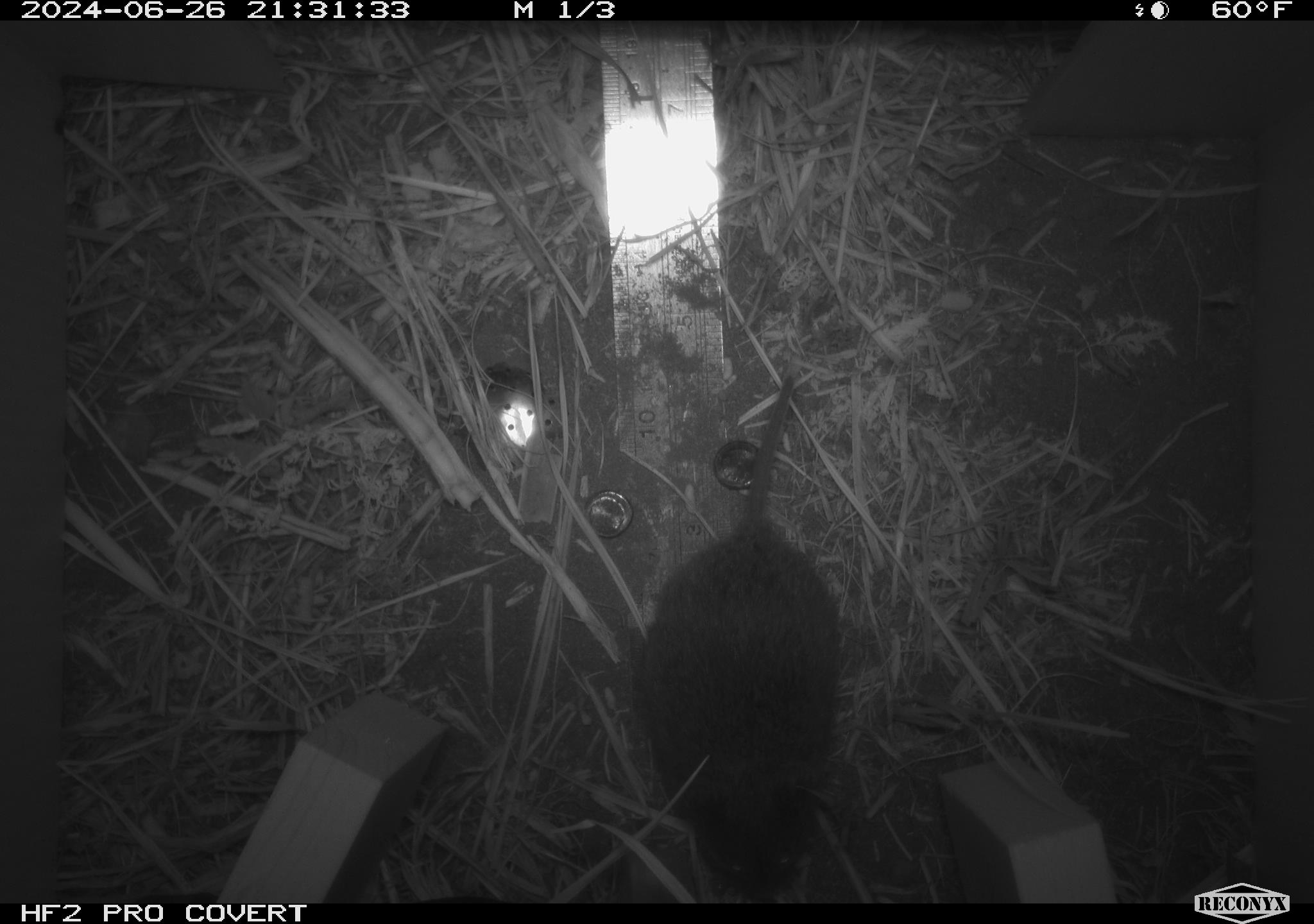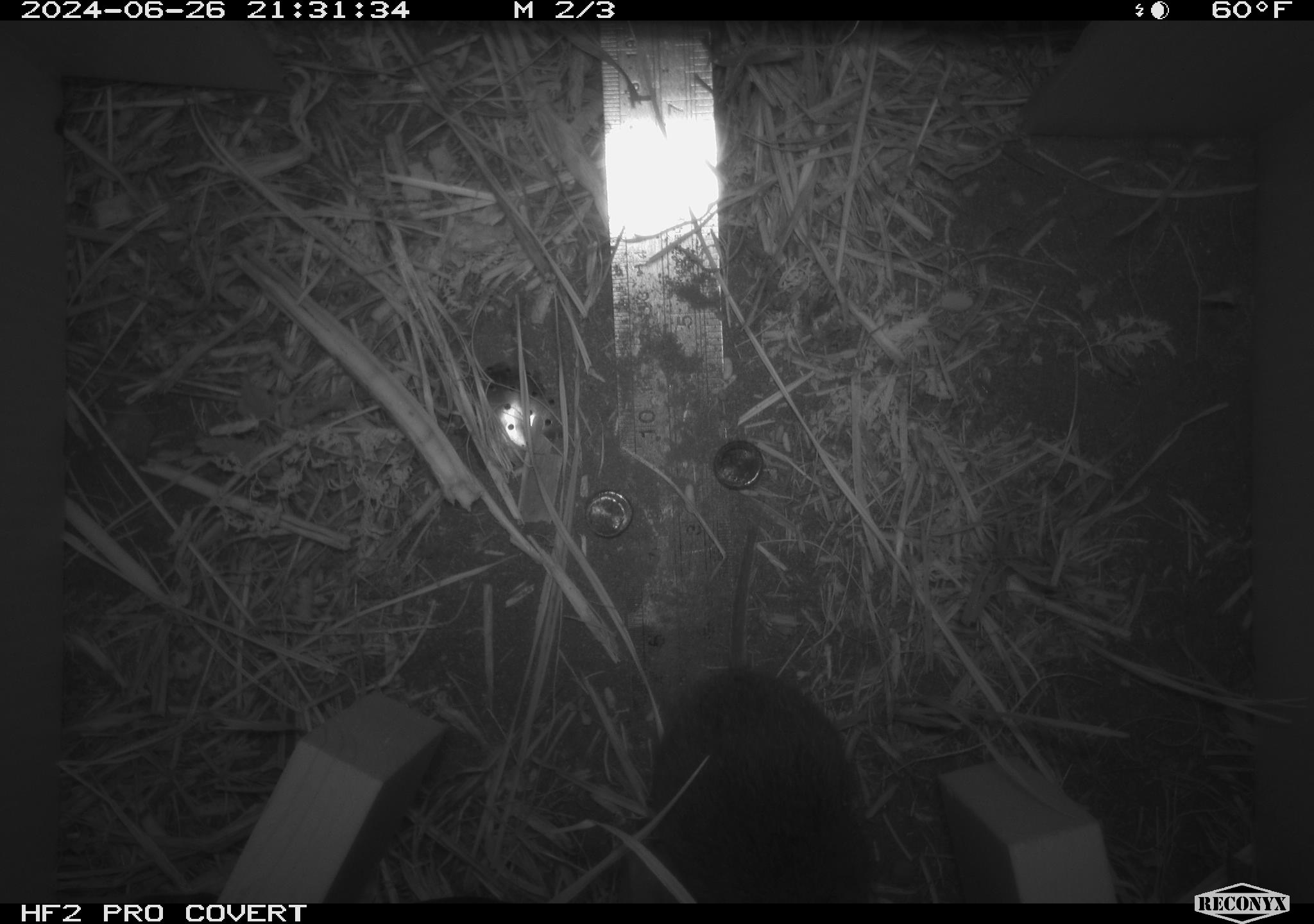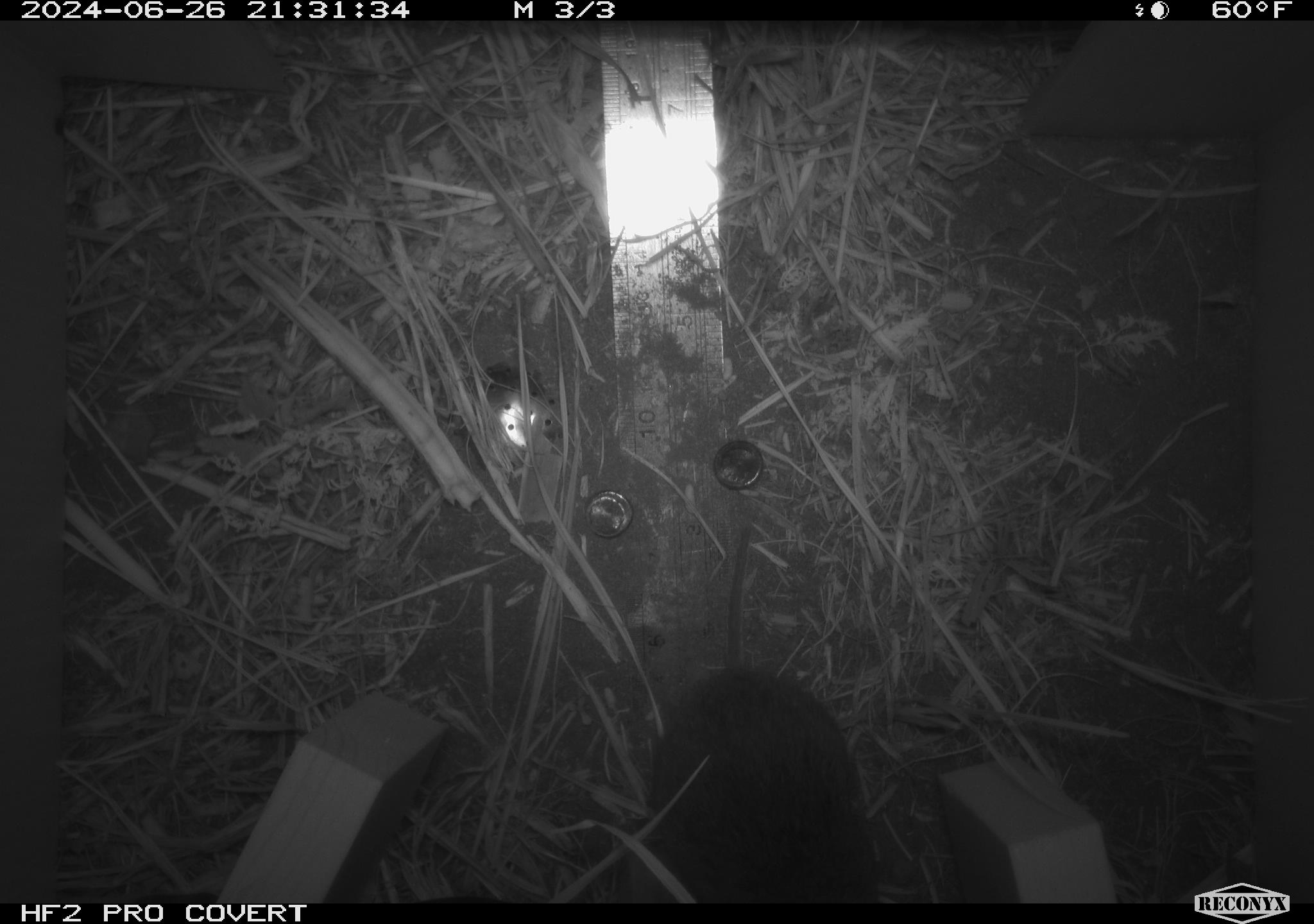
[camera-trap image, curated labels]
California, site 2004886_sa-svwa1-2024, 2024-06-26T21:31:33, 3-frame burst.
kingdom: Animalia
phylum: Chordata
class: Mammalia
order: Rodentia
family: Cricetidae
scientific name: Arvicolinae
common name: voles, lemmings, and muskrats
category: arvicolinae subfamily